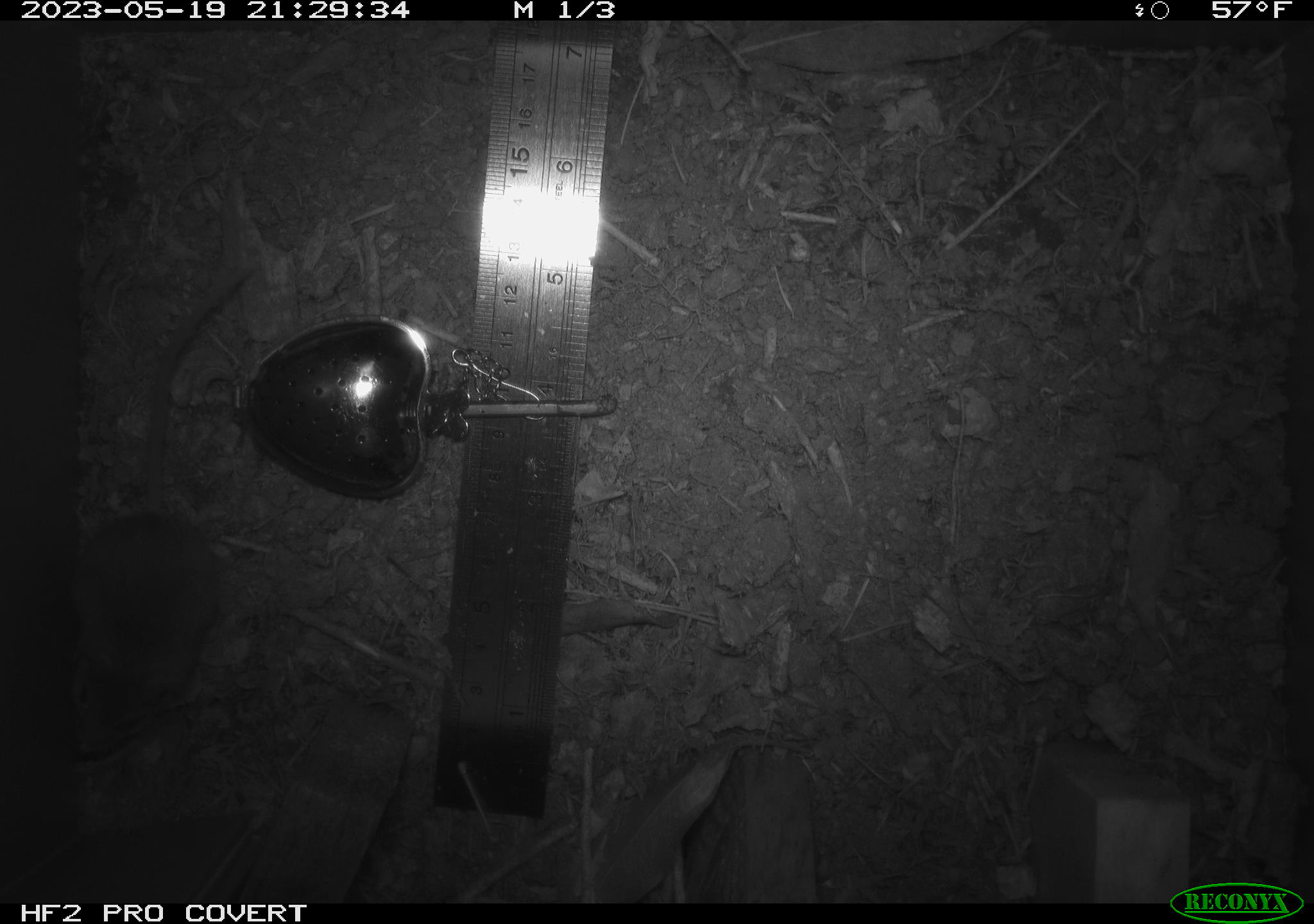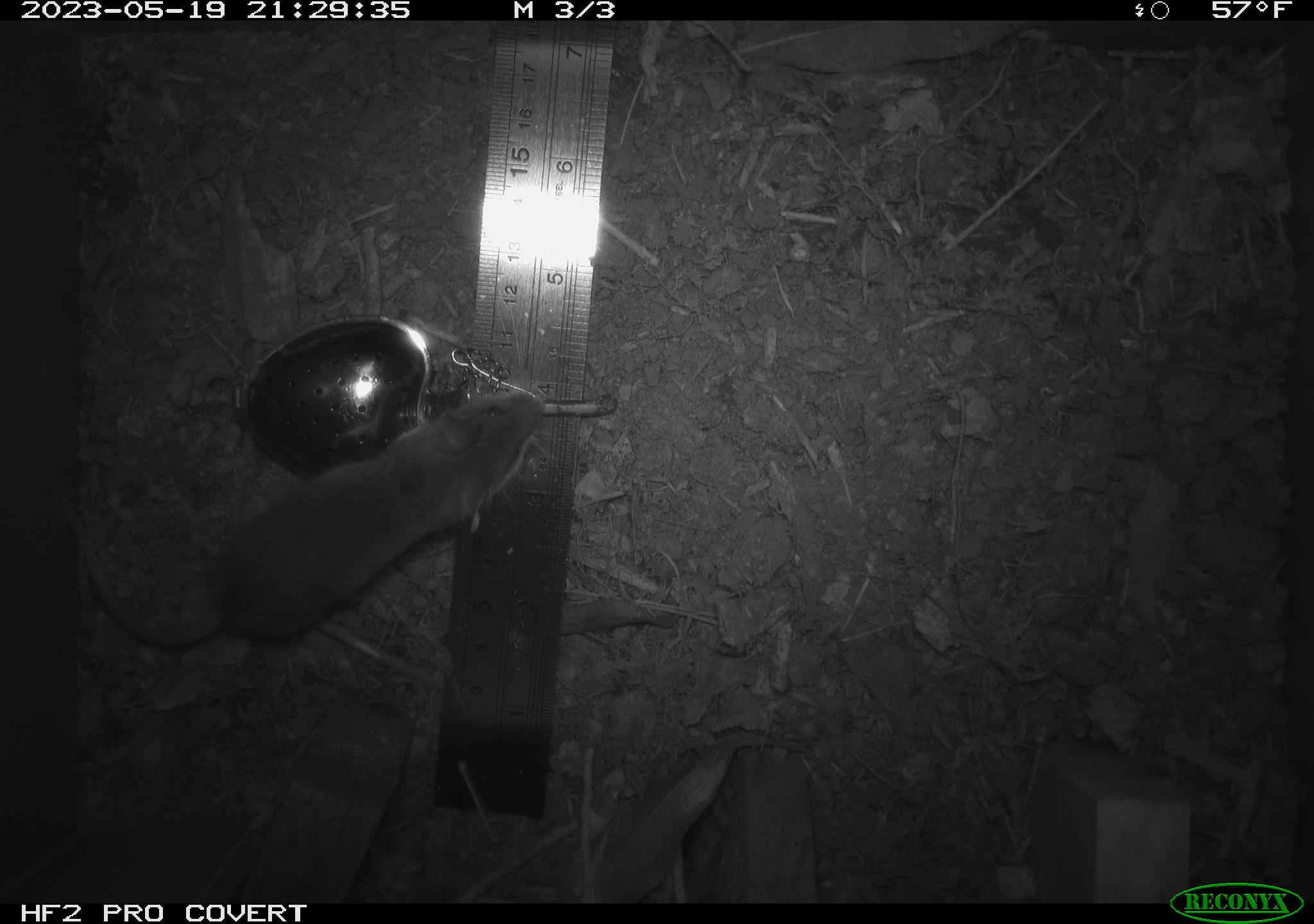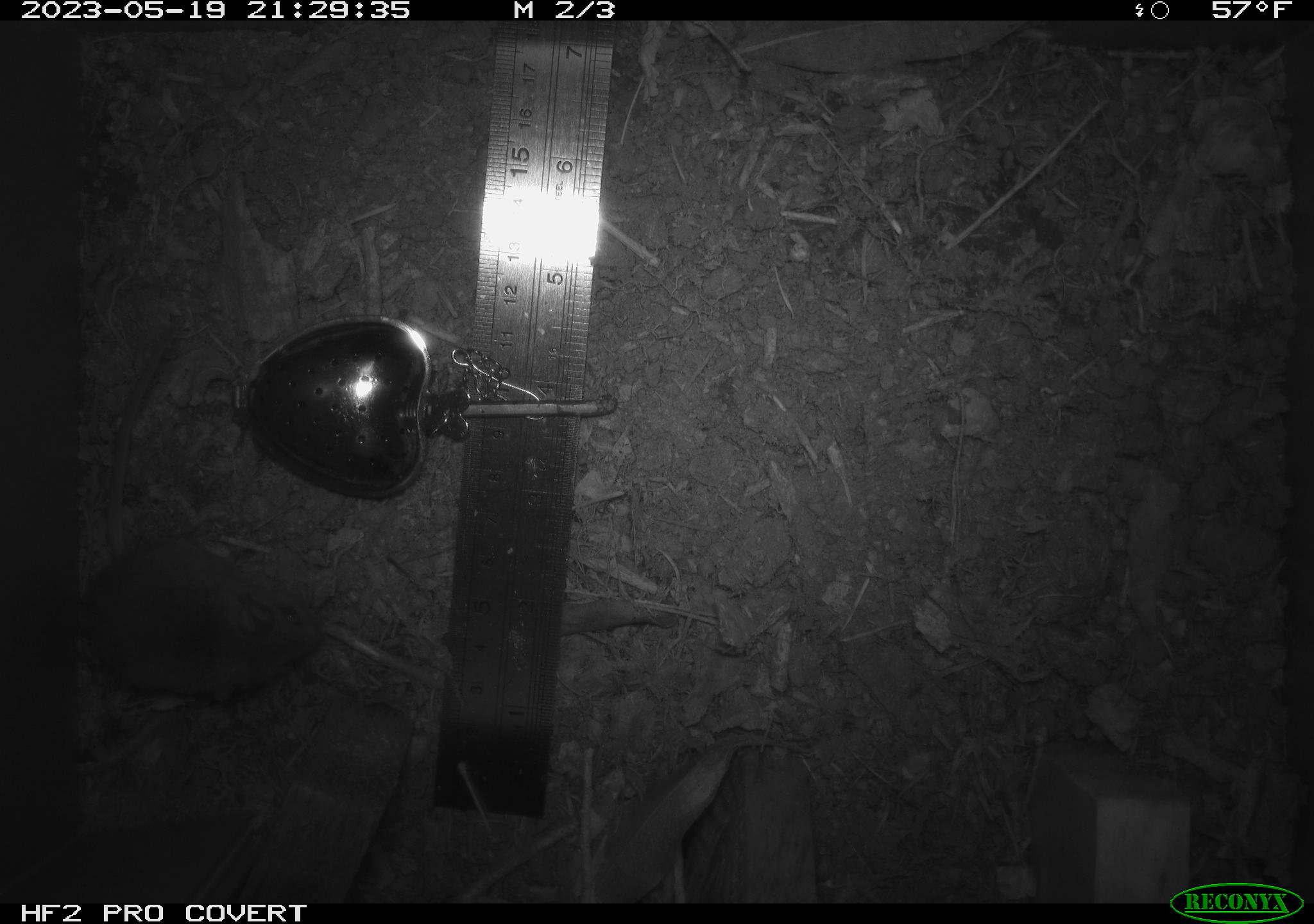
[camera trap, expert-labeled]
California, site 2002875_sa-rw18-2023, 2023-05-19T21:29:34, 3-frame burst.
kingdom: Animalia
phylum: Chordata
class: Mammalia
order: Rodentia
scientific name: Rodentia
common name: mouse species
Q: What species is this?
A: Mouse species (Rodentia).